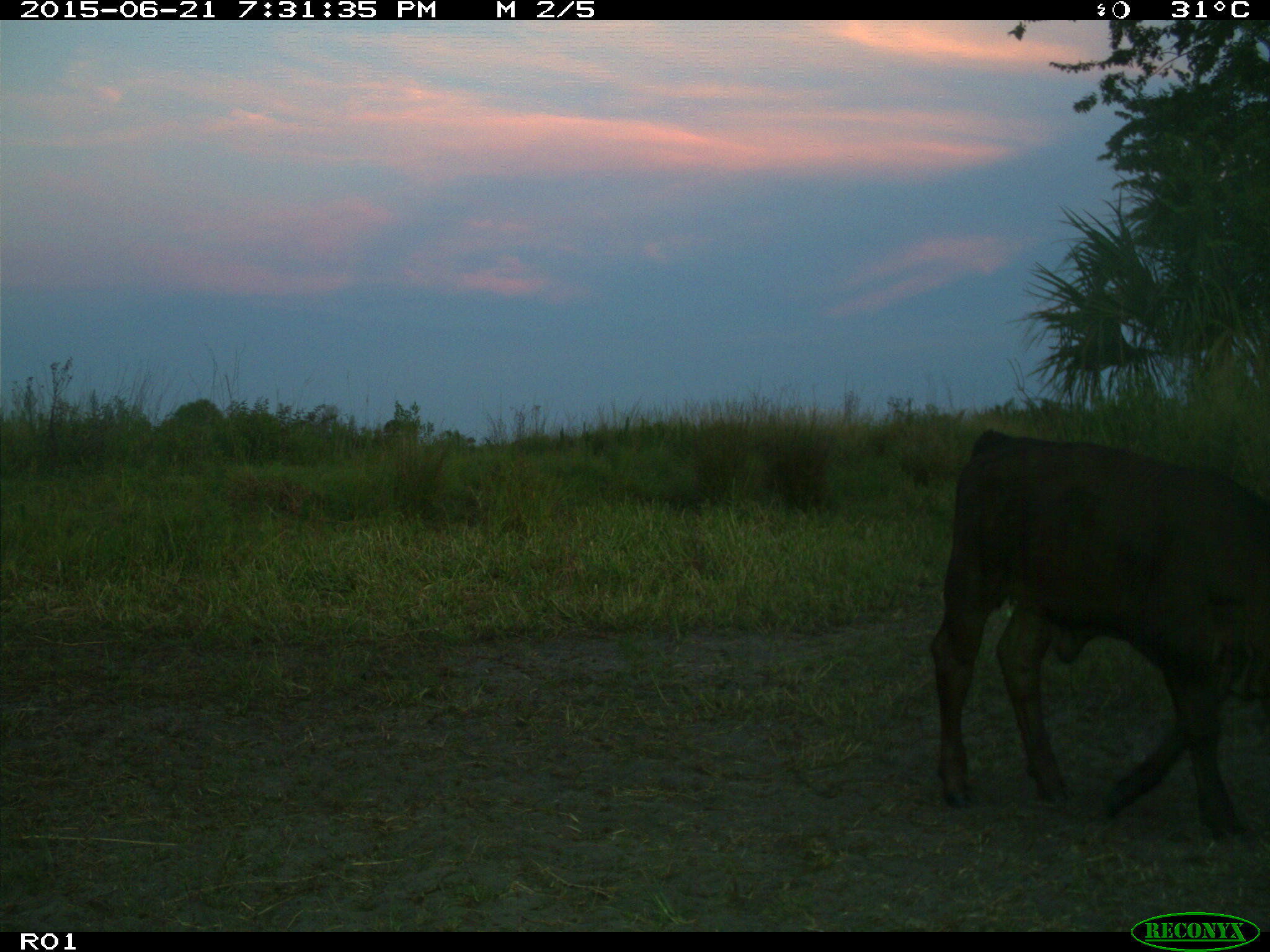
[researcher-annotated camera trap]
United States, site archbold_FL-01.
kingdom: Animalia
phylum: Chordata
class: Mammalia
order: Artiodactyla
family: Bovidae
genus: Bos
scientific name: Bos taurus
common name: domestic cow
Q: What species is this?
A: Bos taurus (domestic cow).